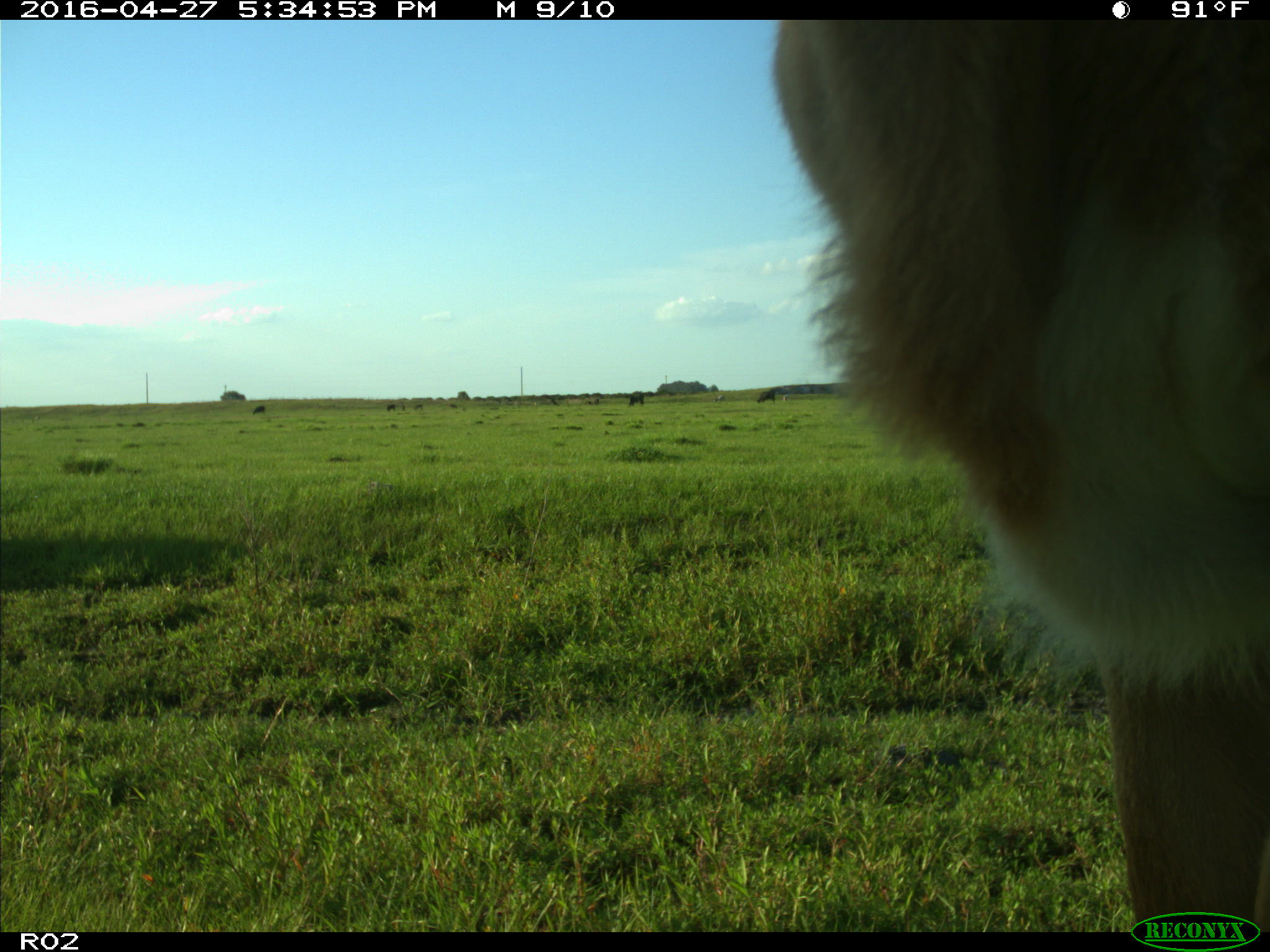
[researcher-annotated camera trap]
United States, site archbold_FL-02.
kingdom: Animalia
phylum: Chordata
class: Mammalia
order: Artiodactyla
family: Bovidae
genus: Bos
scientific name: Bos taurus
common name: domestic cow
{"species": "Bos taurus (domestic cow)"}